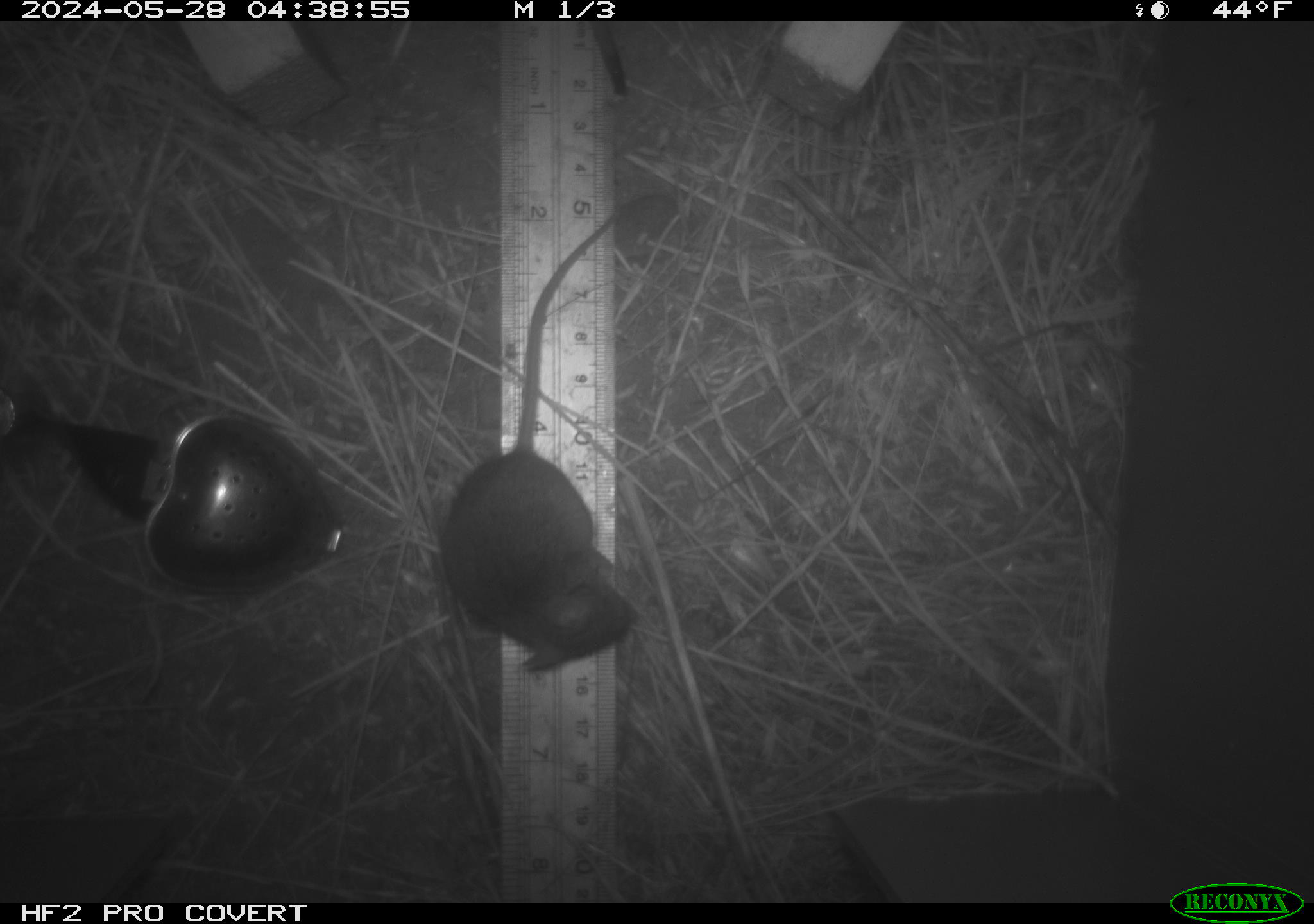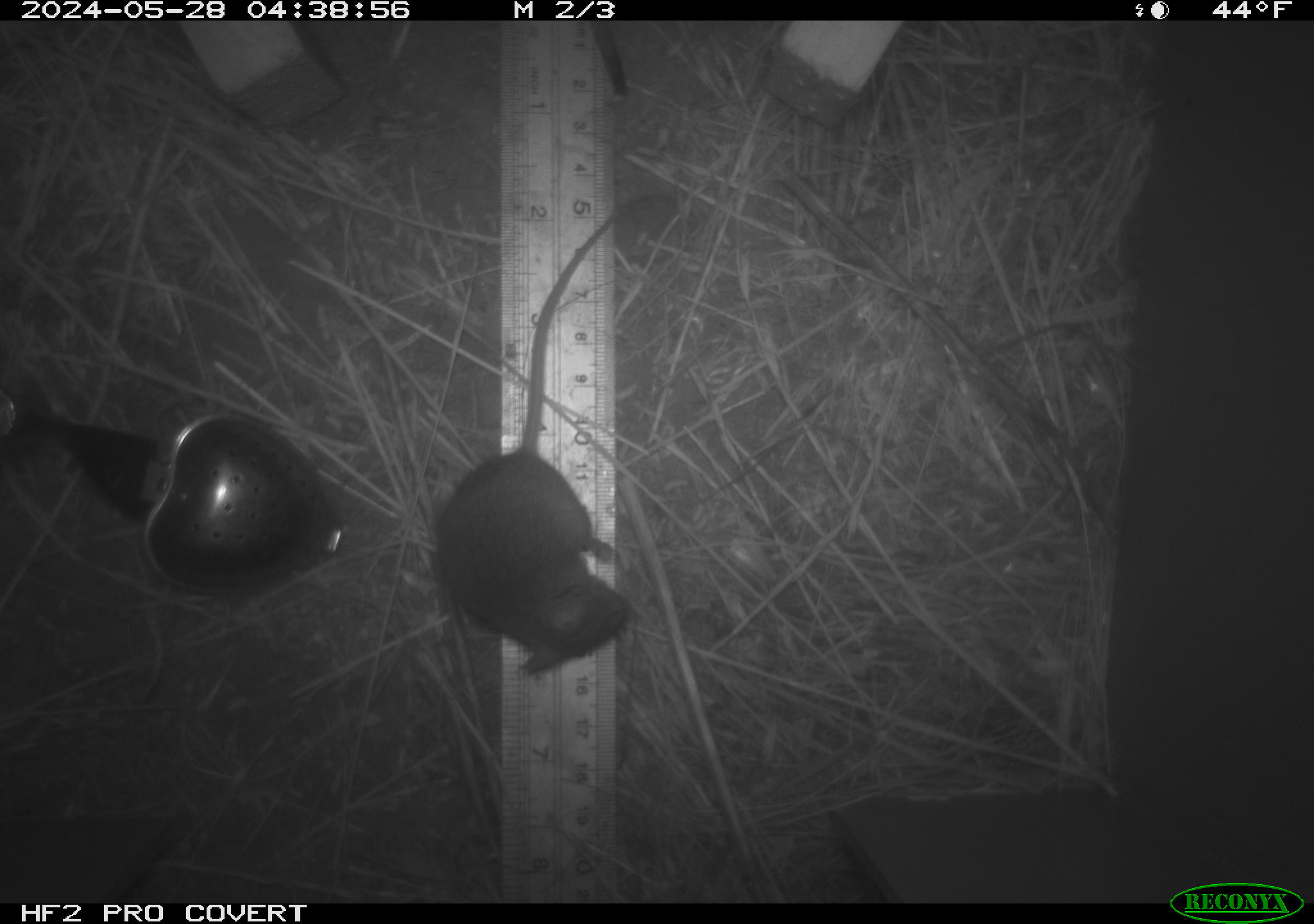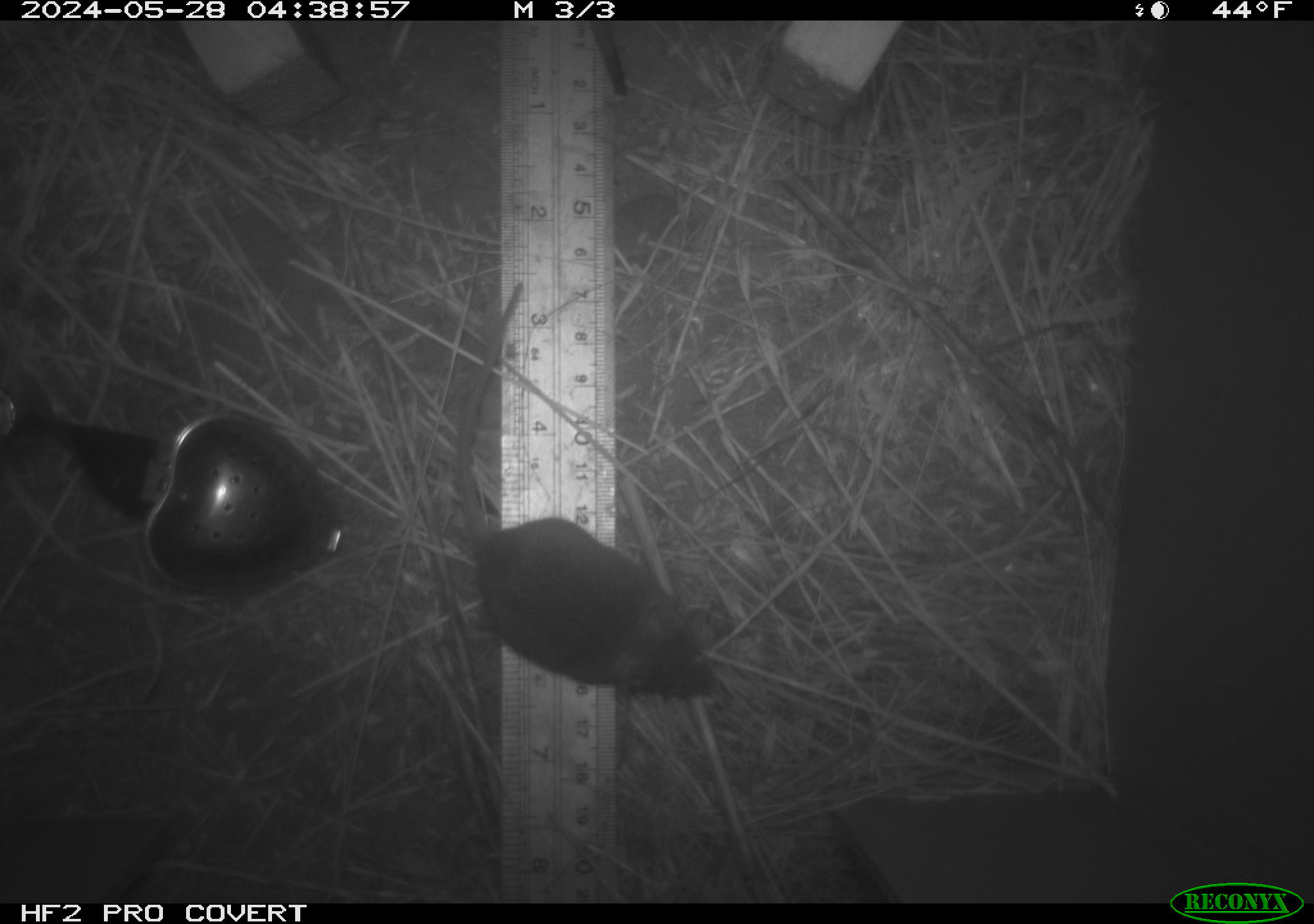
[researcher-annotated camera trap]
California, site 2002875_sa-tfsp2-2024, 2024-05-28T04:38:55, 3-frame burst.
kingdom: Animalia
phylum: Chordata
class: Mammalia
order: Rodentia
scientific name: Rodentia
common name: mouse species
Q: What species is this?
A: Mouse species (Rodentia).